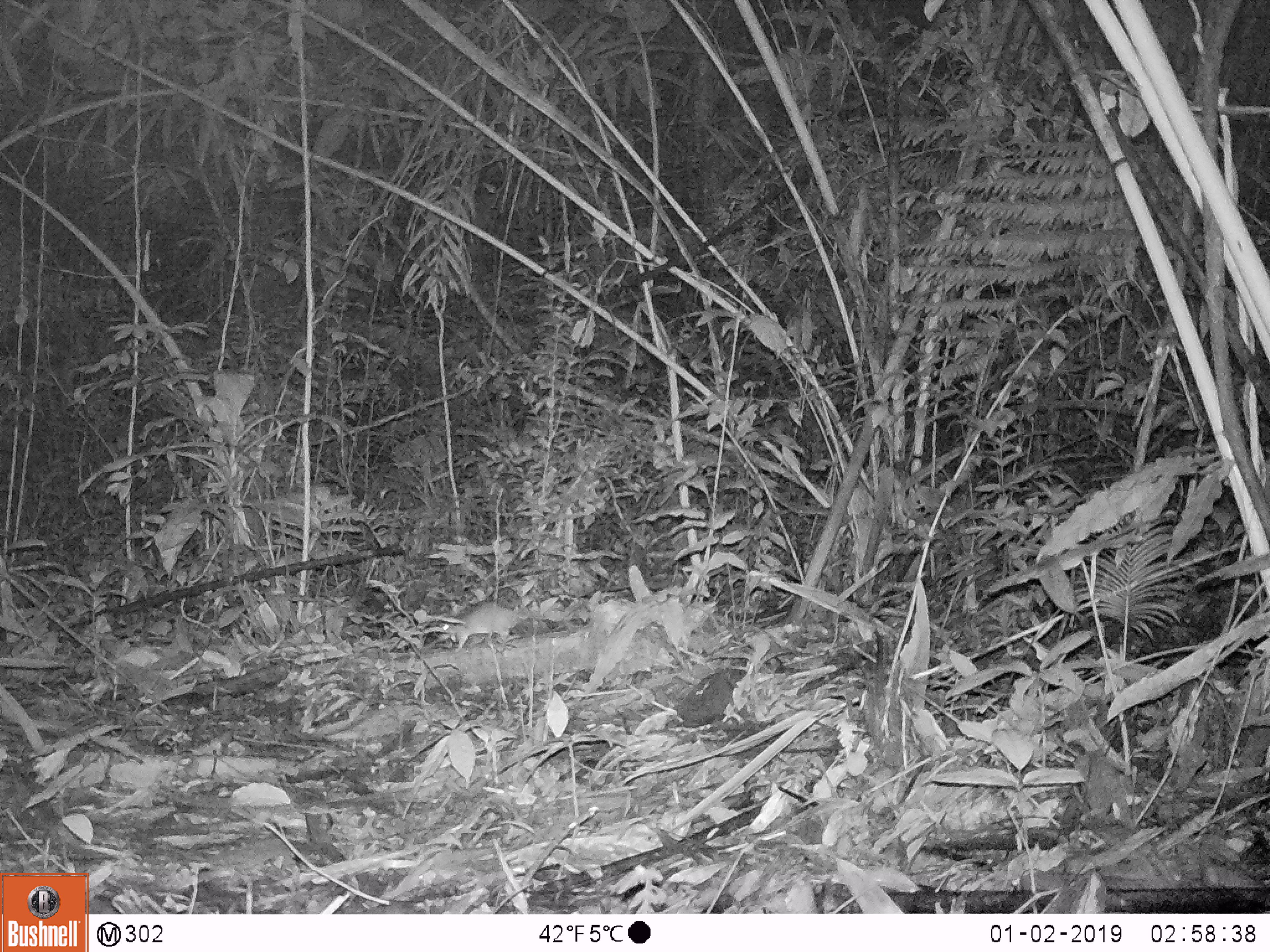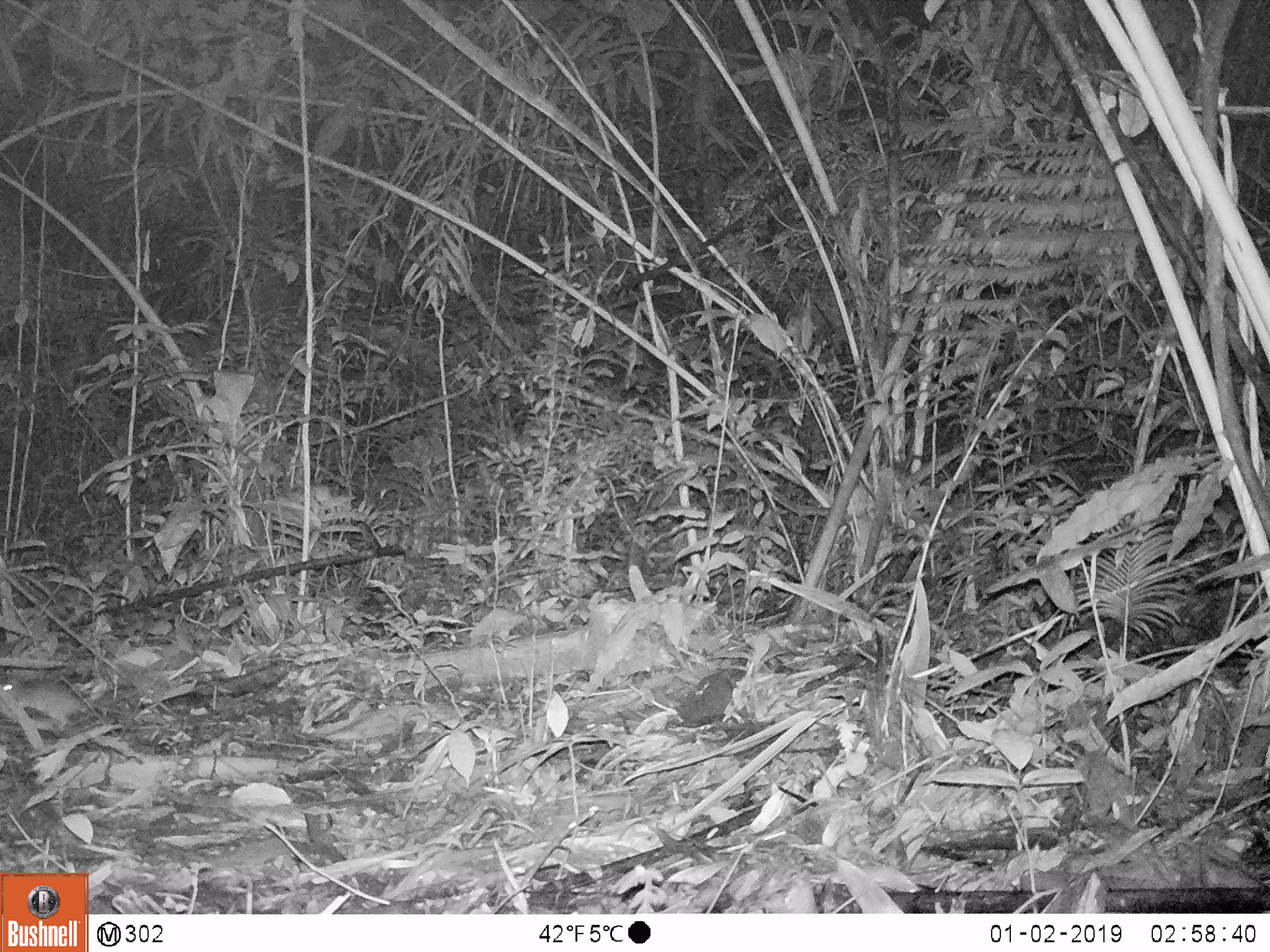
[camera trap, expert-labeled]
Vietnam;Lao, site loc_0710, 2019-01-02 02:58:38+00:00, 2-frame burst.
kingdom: Animalia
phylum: Chordata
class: Mammalia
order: Rodentia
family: Muridae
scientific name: Muridae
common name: old-world mice and rats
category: unidentified murid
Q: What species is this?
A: Unidentified murid (old-world mice and rats) (Muridae).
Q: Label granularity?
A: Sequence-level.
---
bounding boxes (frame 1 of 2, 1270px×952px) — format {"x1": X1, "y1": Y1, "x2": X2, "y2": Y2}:
unidentified murid: {"x1": 443, "y1": 607, "x2": 541, "y2": 652}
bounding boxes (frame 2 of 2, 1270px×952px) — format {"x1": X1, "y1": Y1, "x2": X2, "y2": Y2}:
unidentified murid: {"x1": 1, "y1": 679, "x2": 86, "y2": 732}